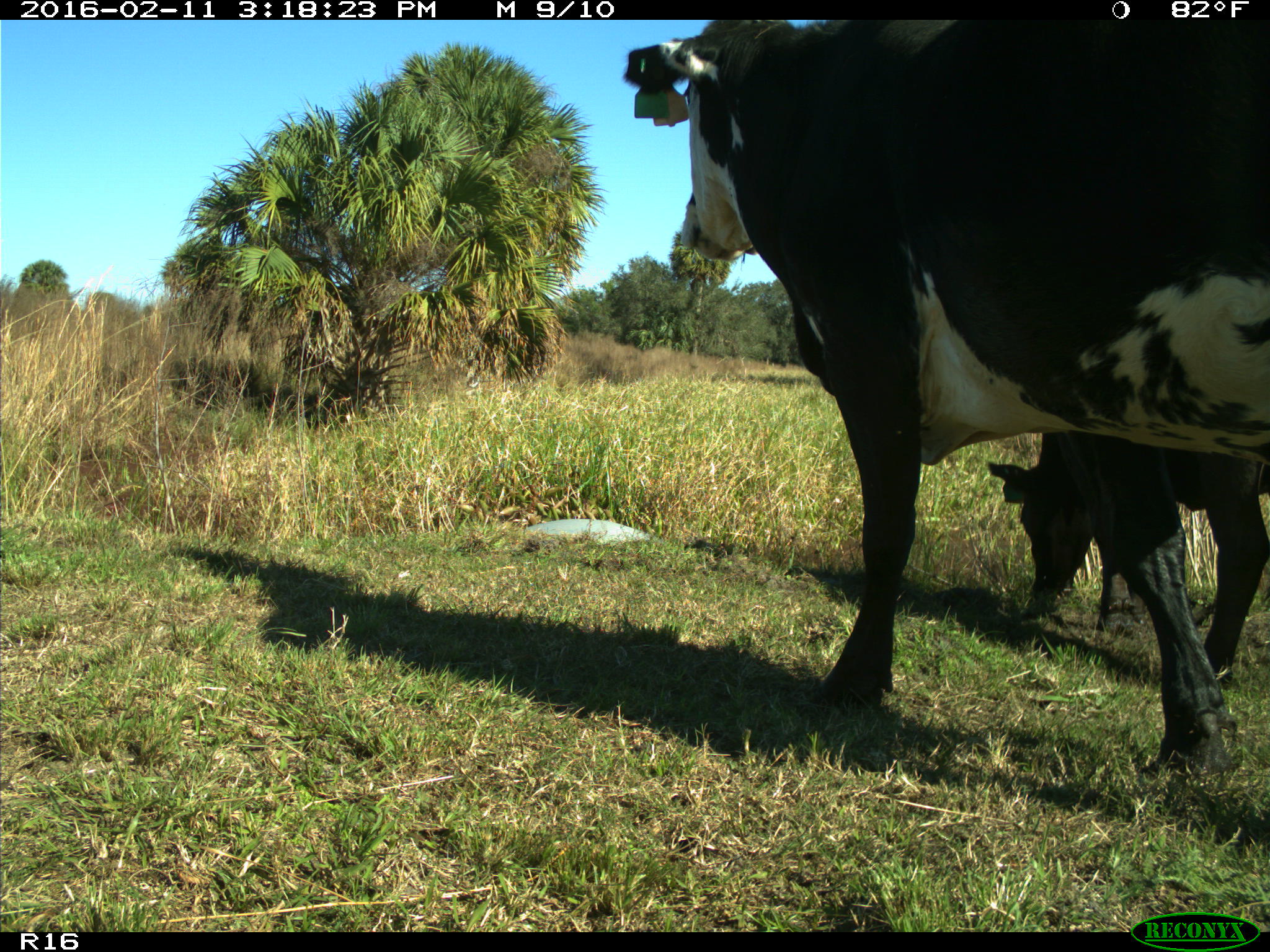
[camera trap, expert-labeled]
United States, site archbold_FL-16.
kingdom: Animalia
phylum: Chordata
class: Mammalia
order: Artiodactyla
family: Bovidae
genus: Bos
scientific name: Bos taurus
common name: domestic cow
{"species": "Bos taurus (domestic cow)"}